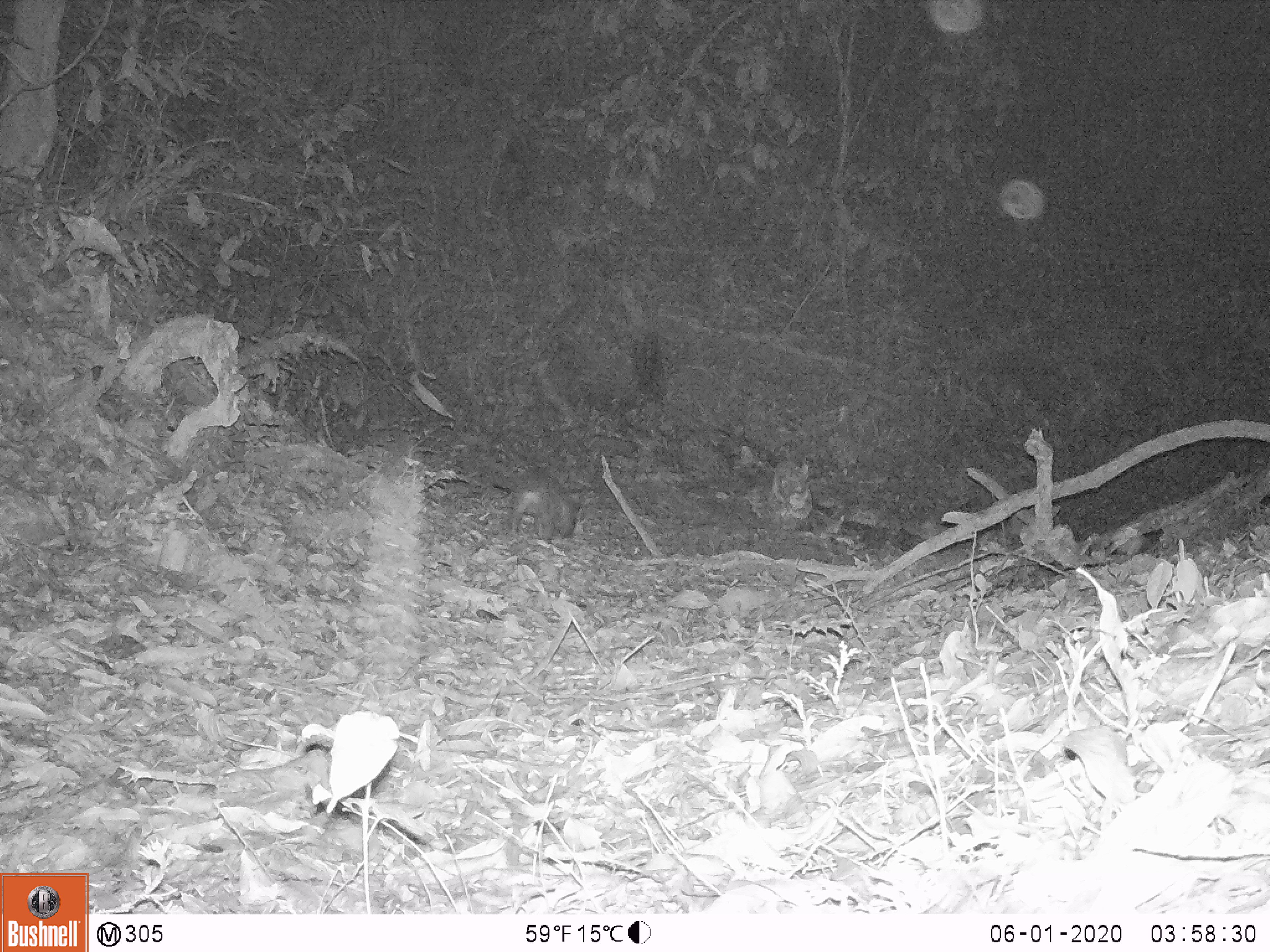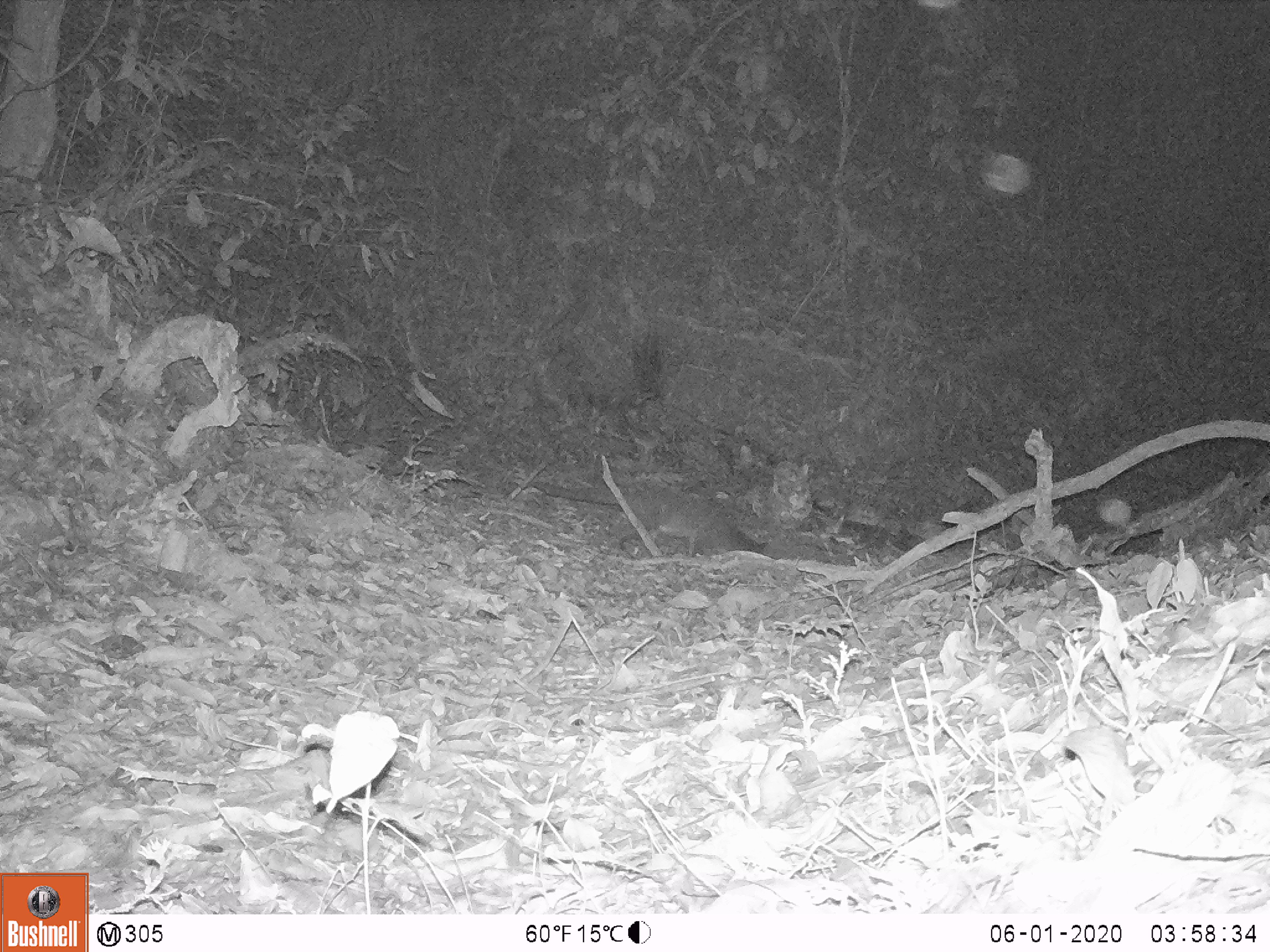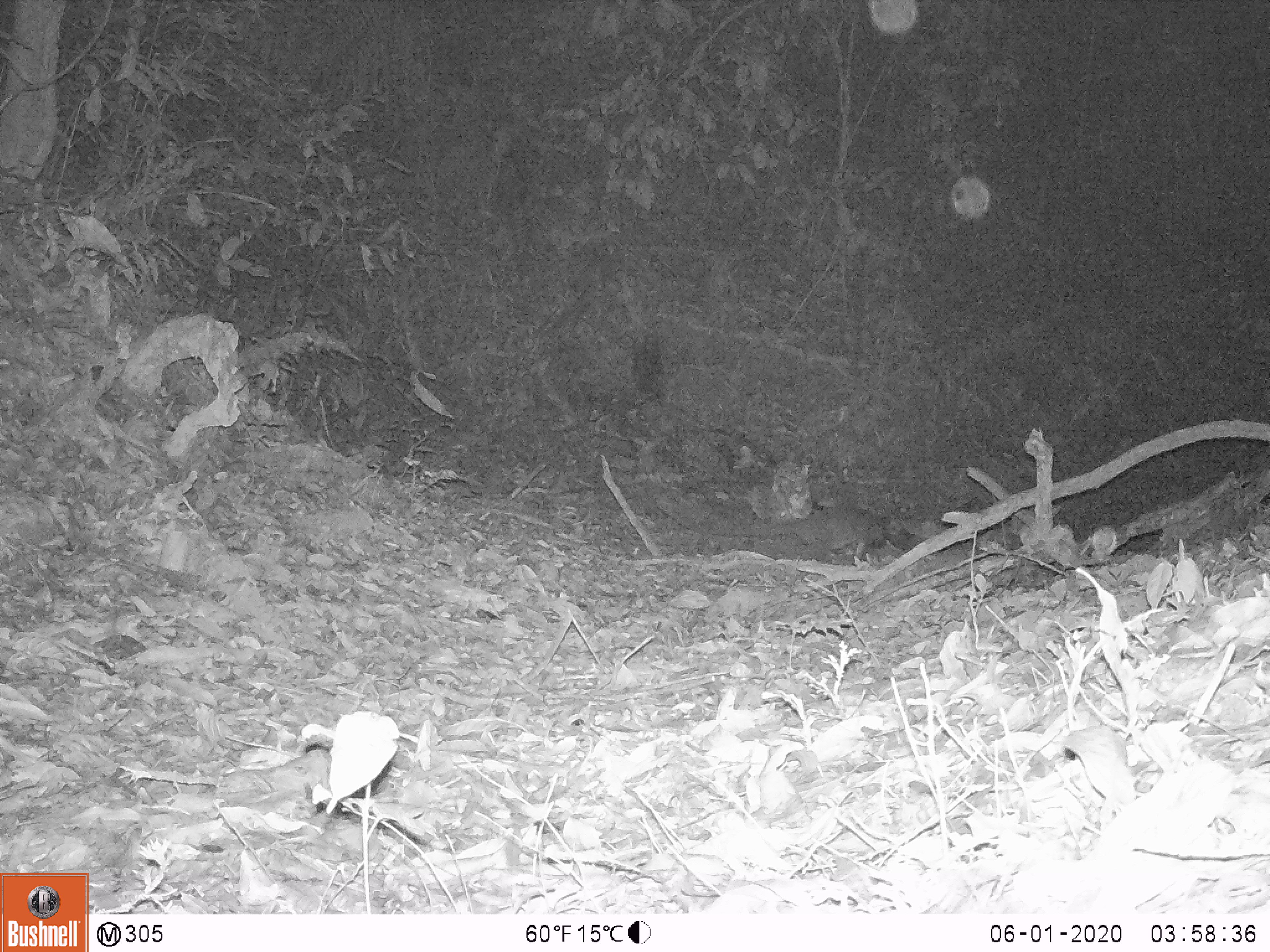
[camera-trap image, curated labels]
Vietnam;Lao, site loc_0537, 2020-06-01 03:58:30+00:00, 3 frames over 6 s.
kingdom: Animalia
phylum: Chordata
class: Mammalia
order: Carnivora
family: Viverridae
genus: Paguma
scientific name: Paguma larvata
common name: masked palm civet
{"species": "masked palm civet (Paguma larvata)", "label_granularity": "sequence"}